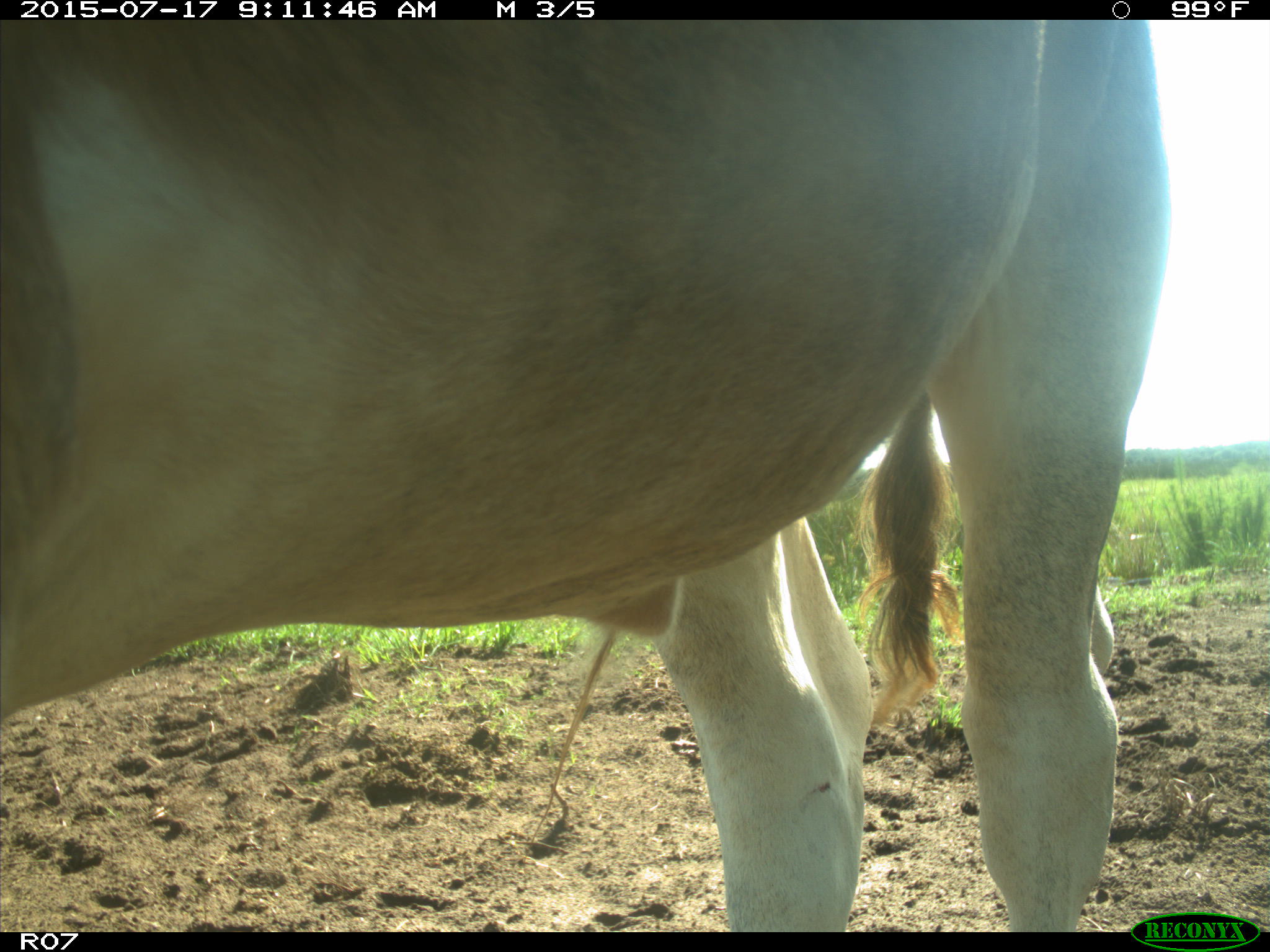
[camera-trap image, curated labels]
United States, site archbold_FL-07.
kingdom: Animalia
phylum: Chordata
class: Mammalia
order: Artiodactyla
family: Bovidae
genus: Bos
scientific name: Bos taurus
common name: domestic cow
Bos taurus (domestic cow).